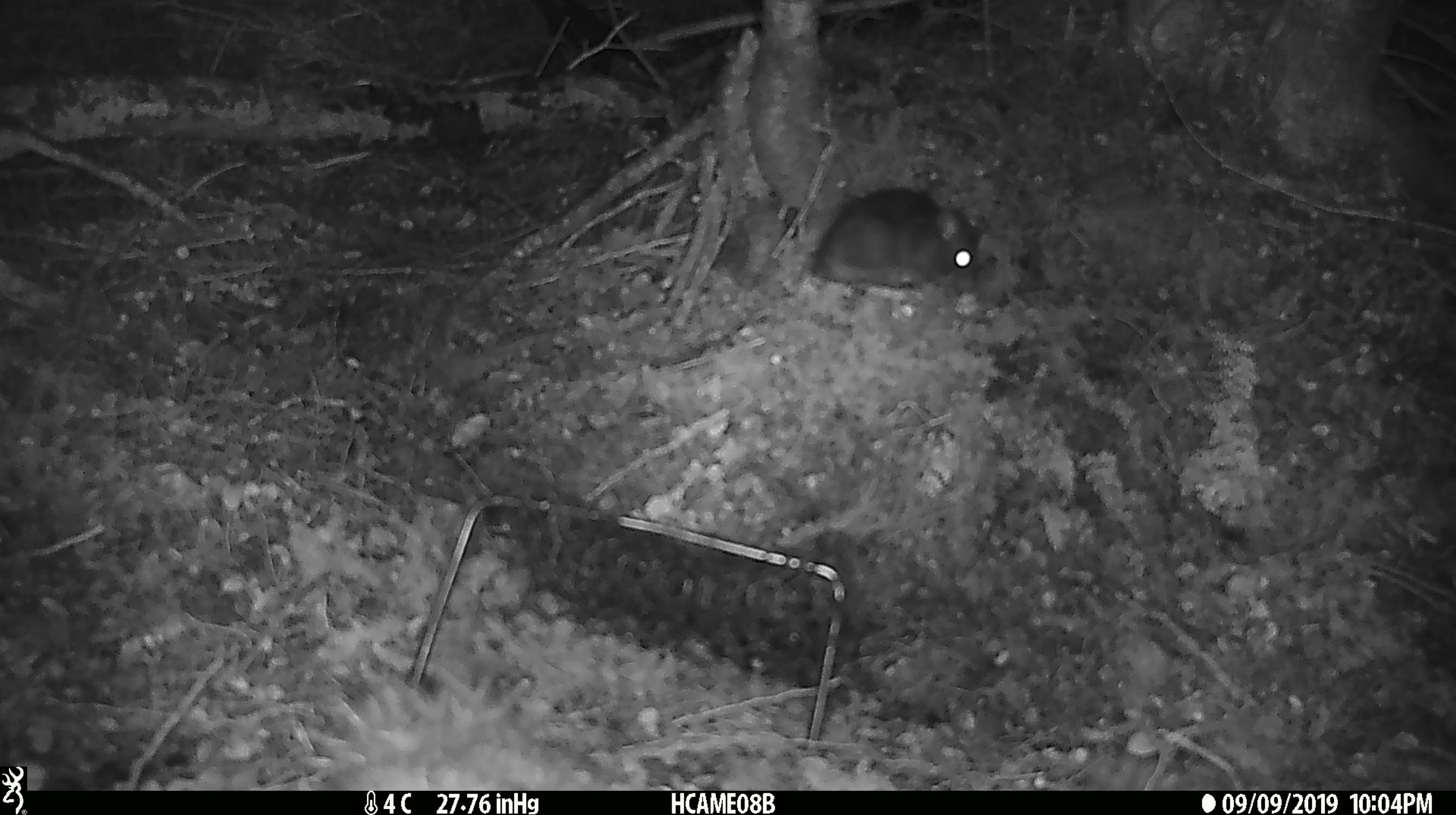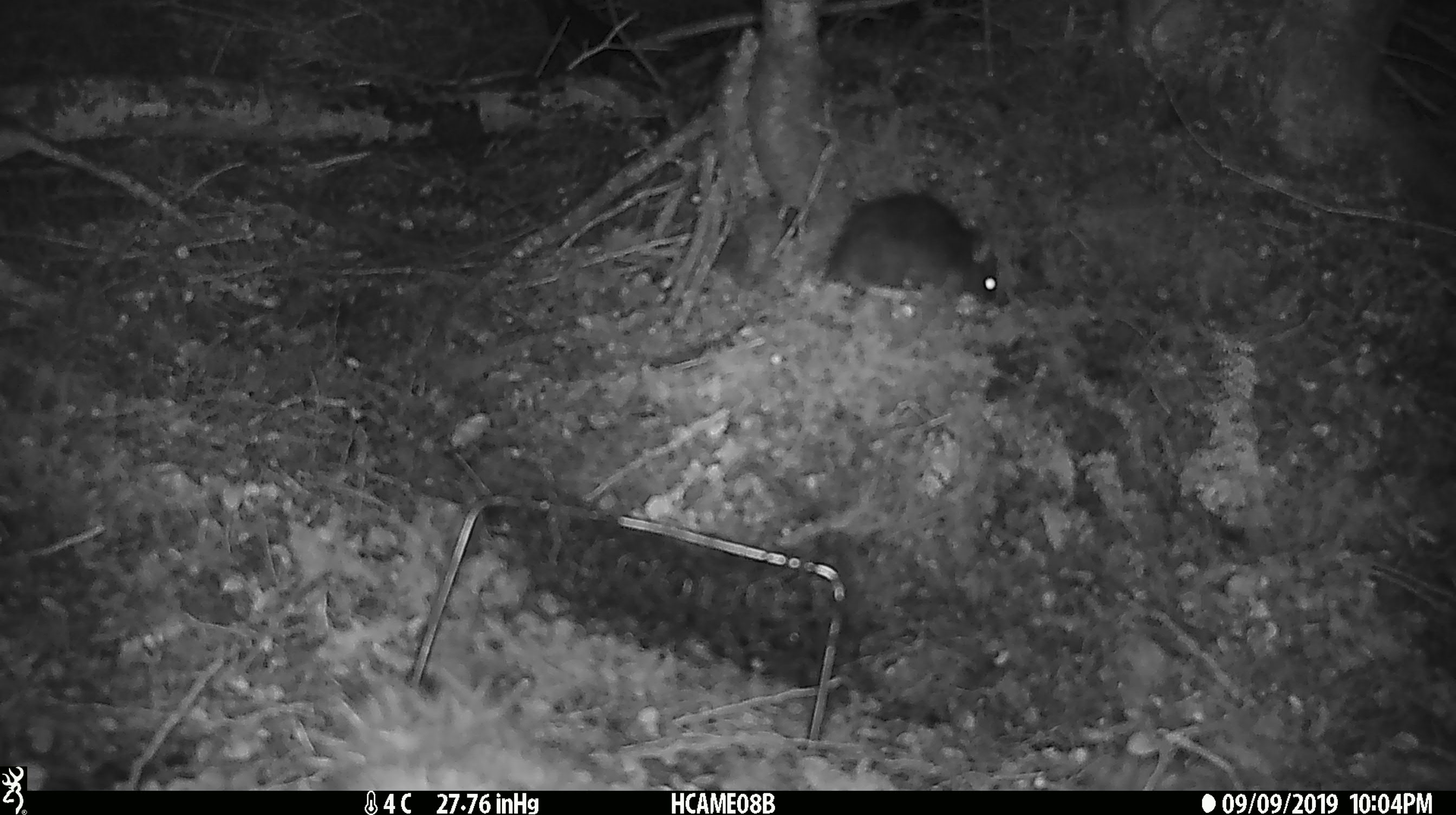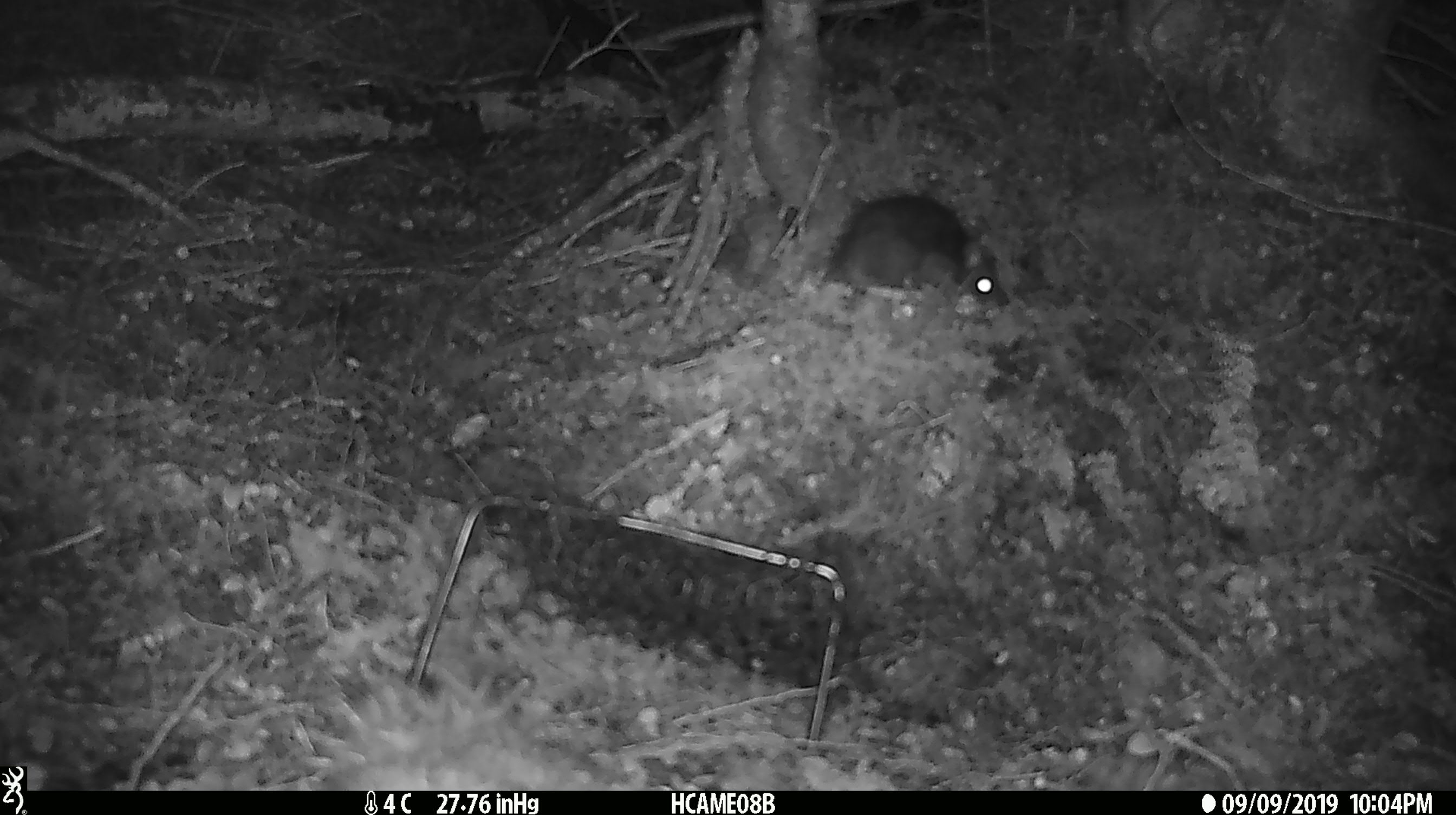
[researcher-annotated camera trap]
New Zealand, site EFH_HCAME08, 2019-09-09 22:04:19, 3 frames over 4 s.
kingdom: Animalia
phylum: Chordata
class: Mammalia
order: Rodentia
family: Muridae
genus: Rattus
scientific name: Rattus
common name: rat